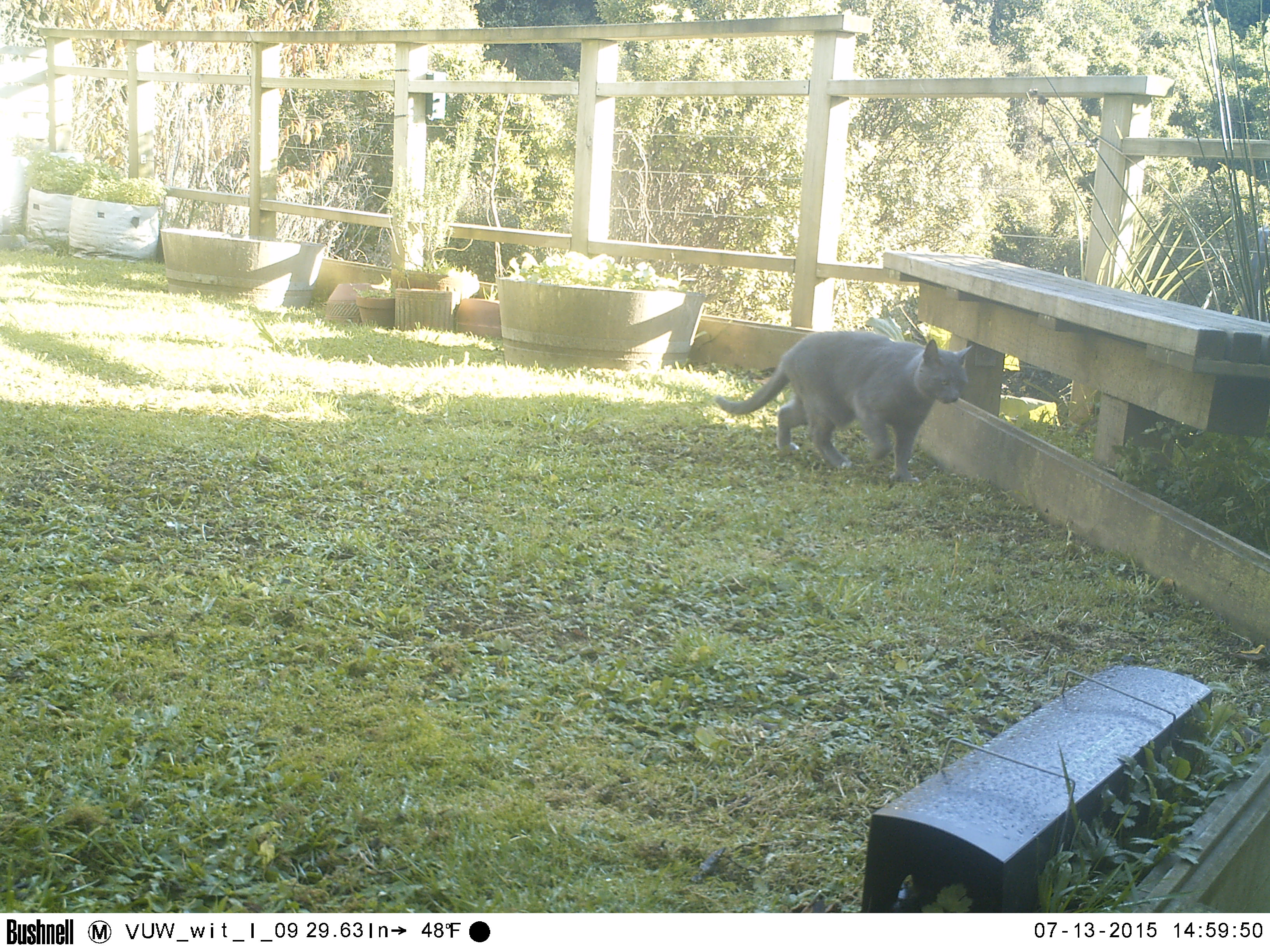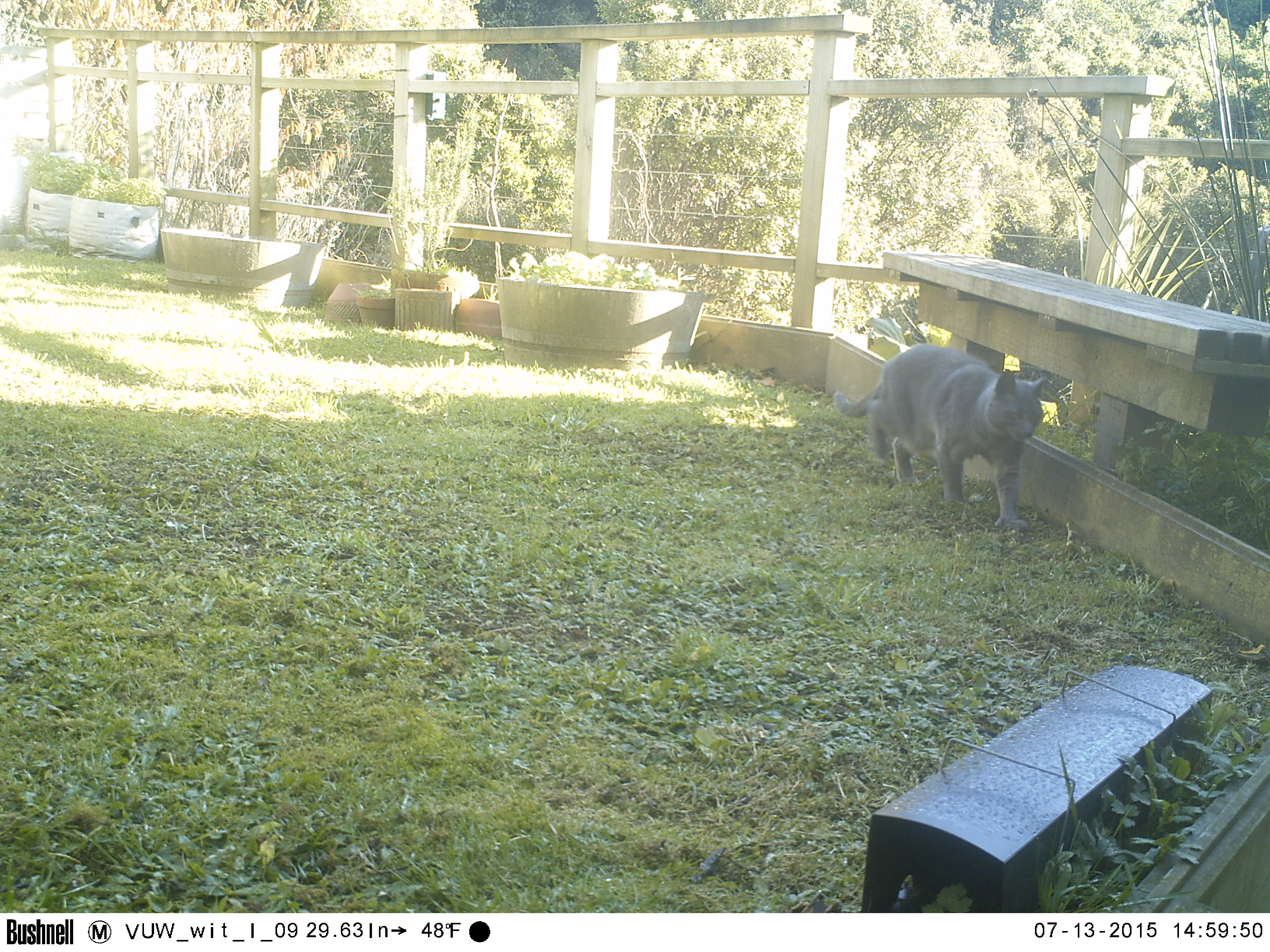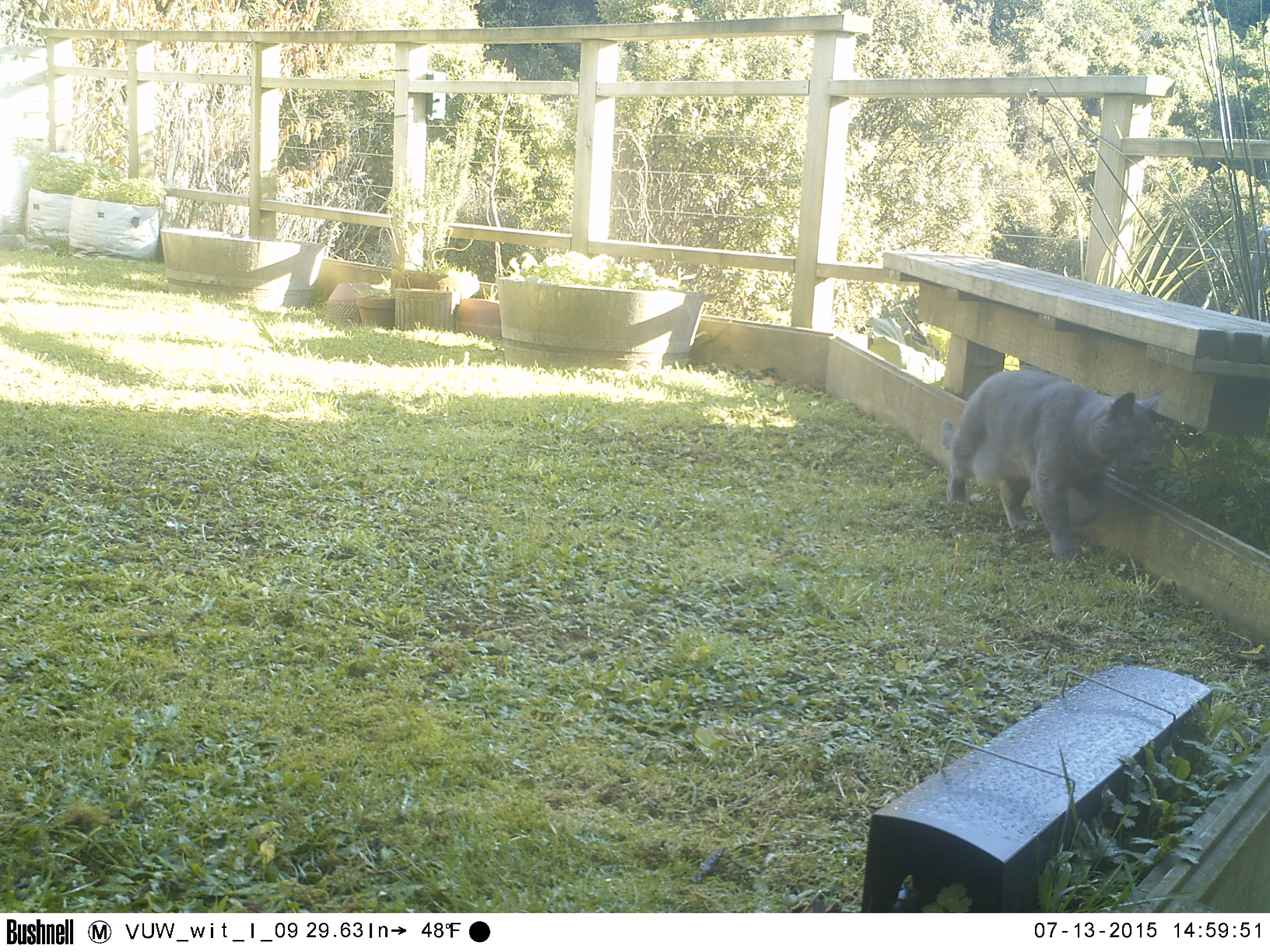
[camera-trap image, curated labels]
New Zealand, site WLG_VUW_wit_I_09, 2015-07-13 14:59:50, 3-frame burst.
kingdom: Animalia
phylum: Chordata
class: Mammalia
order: Carnivora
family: Felidae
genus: Felis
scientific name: Felis catus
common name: domestic cat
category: cat